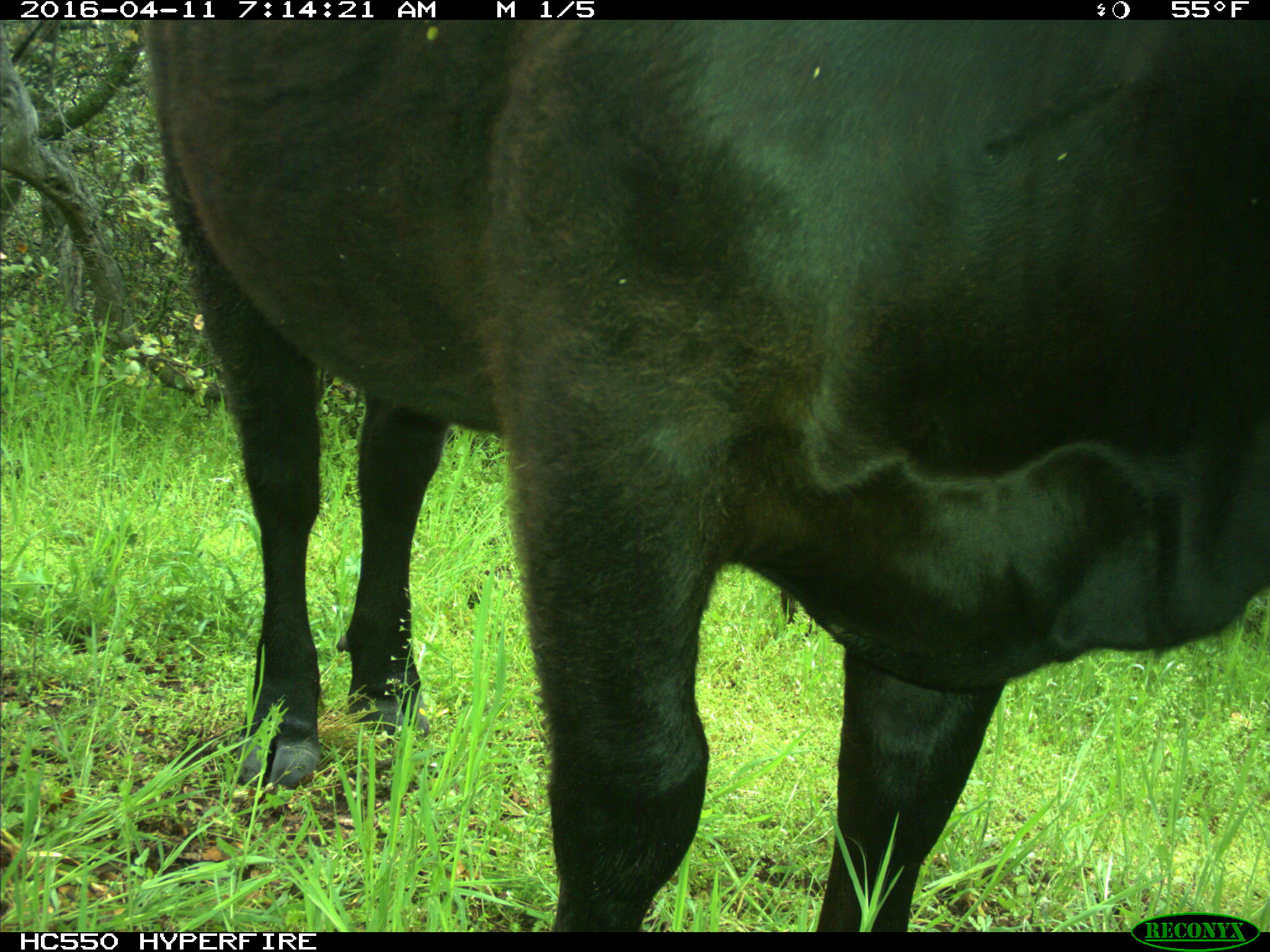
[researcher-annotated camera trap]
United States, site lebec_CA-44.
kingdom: Animalia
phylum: Chordata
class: Mammalia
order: Artiodactyla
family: Bovidae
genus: Bos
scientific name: Bos taurus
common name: domestic cow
Bos taurus (domestic cow).